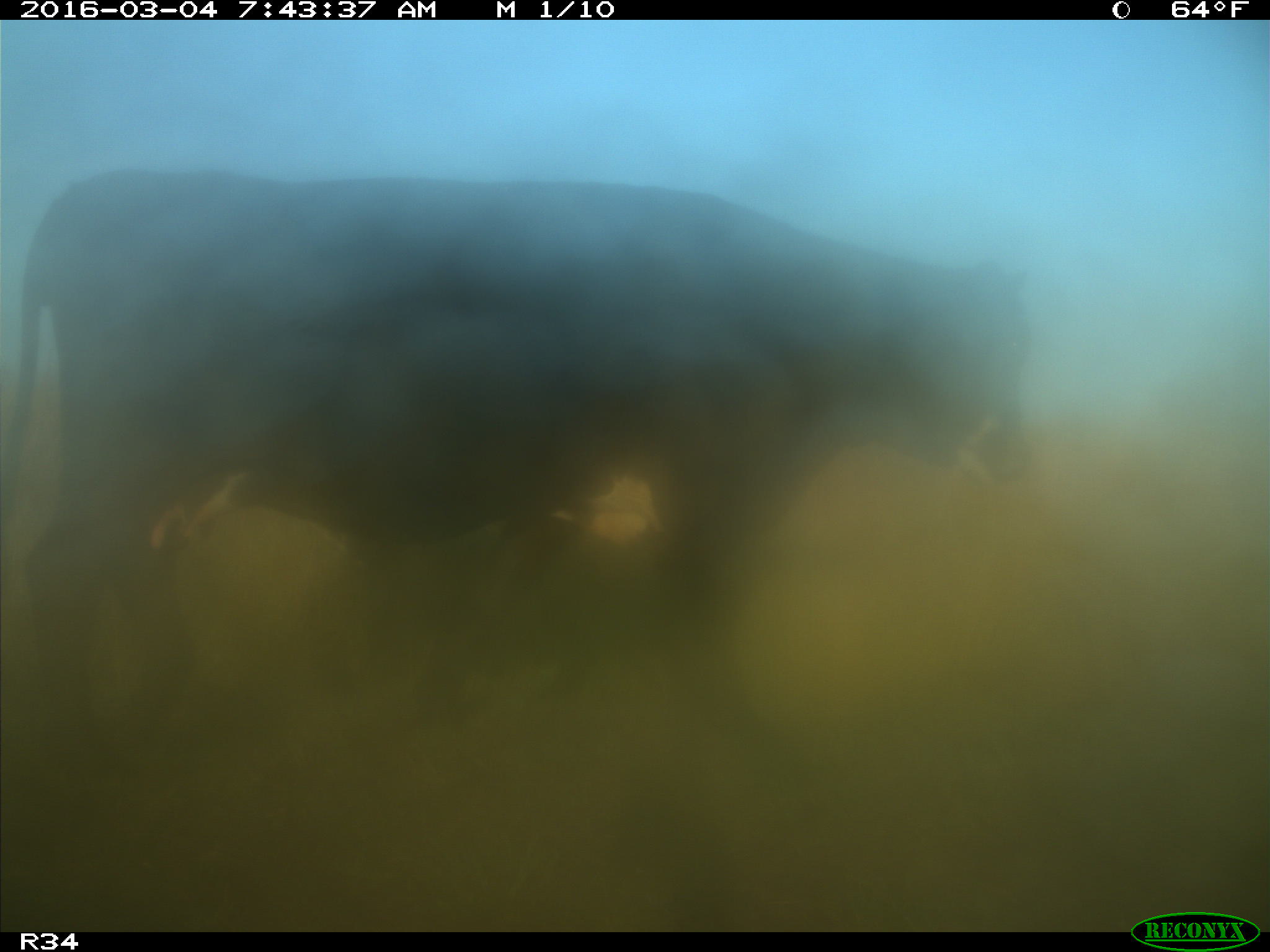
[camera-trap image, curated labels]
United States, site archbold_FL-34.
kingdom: Animalia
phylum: Chordata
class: Mammalia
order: Artiodactyla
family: Bovidae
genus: Bos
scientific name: Bos taurus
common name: domestic cow